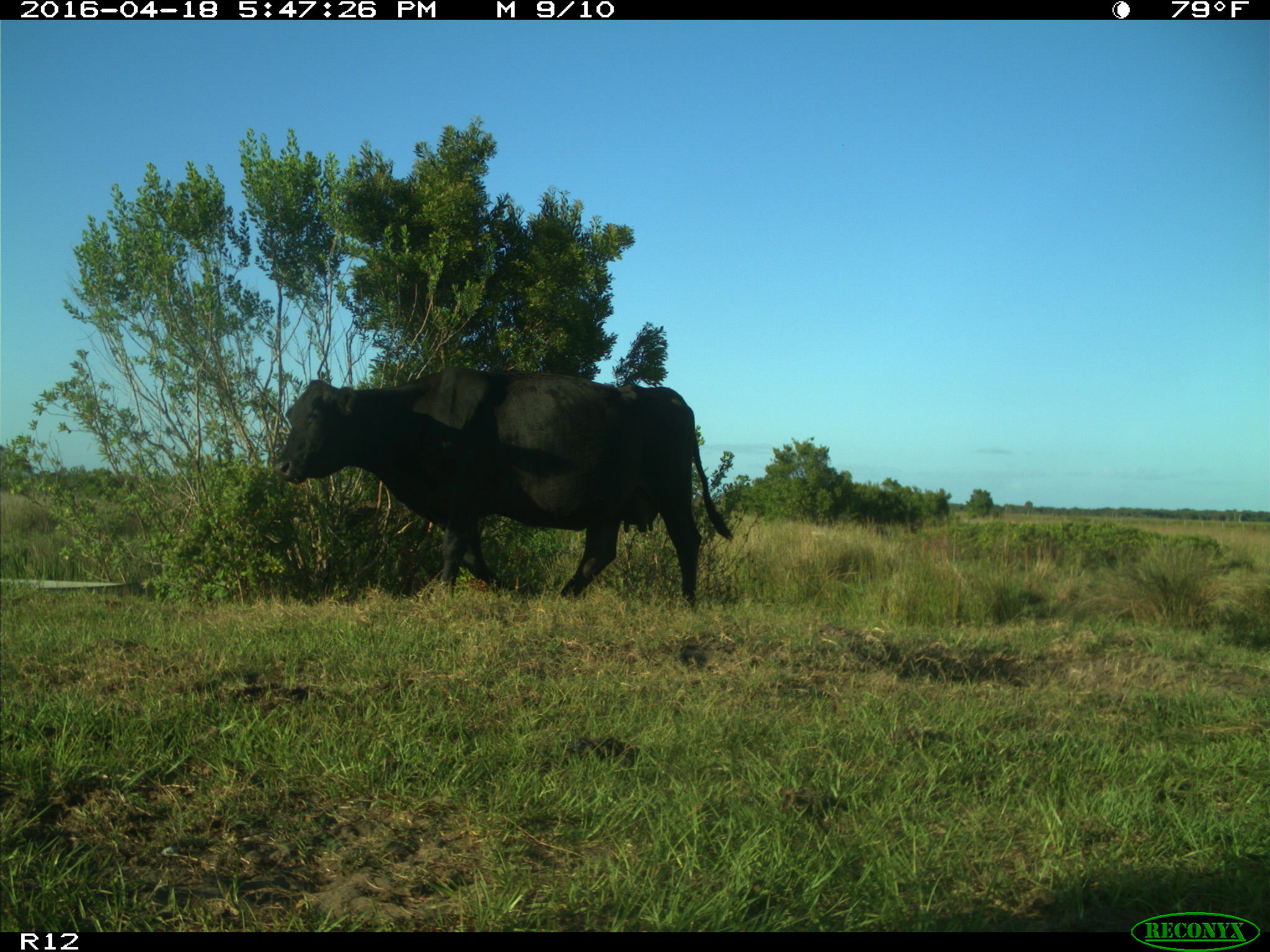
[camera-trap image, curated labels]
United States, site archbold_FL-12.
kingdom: Animalia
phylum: Chordata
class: Mammalia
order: Artiodactyla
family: Bovidae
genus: Bos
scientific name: Bos taurus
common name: domestic cow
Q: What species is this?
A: Bos taurus (domestic cow).